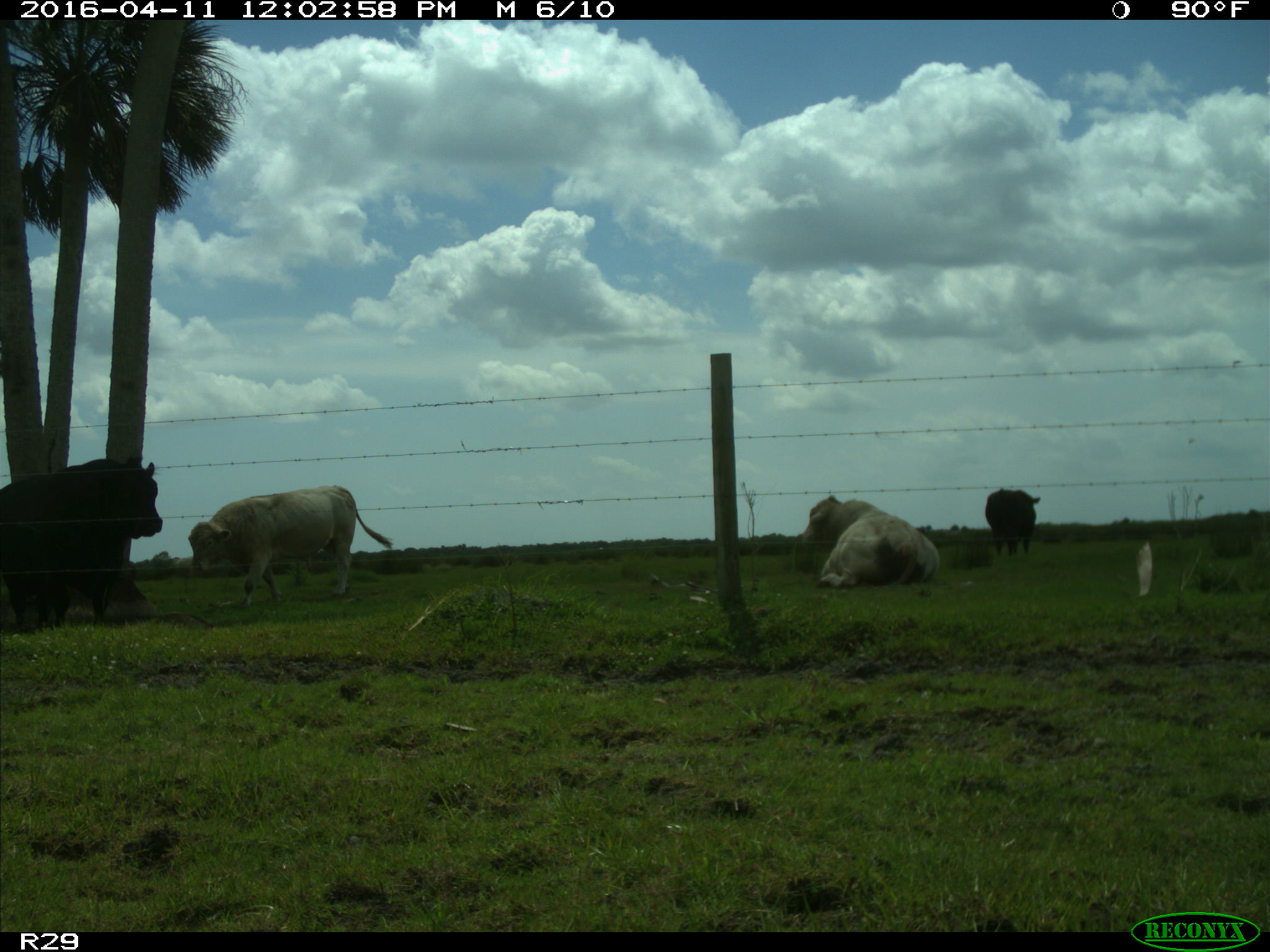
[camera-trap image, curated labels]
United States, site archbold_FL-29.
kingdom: Animalia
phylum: Chordata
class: Mammalia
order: Artiodactyla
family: Bovidae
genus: Bos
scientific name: Bos taurus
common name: domestic cow